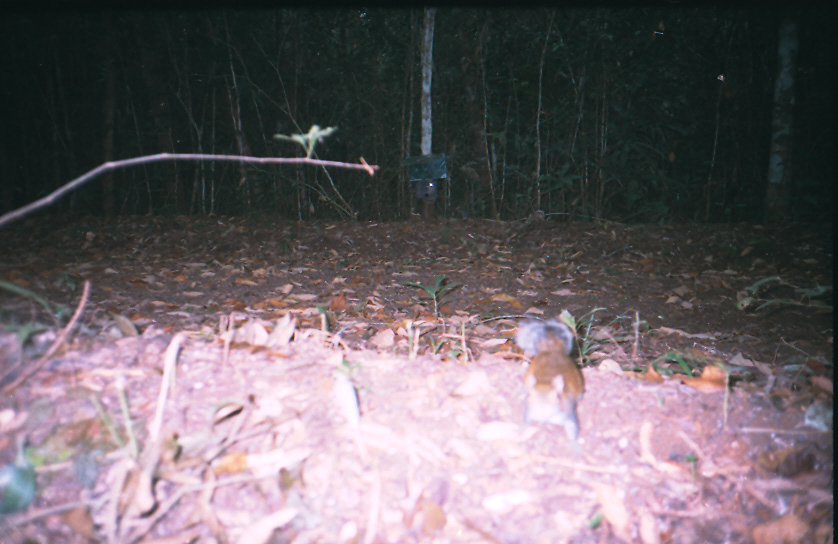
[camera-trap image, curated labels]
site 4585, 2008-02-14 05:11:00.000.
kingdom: Animalia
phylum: Chordata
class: Mammalia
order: Rodentia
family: Sciuridae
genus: Sciurus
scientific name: Sciurus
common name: squirrel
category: sciurus sp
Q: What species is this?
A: Sciurus sp (squirrel) (Sciurus).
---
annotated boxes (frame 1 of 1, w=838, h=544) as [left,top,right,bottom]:
sciurus sp: [518,319,585,438]